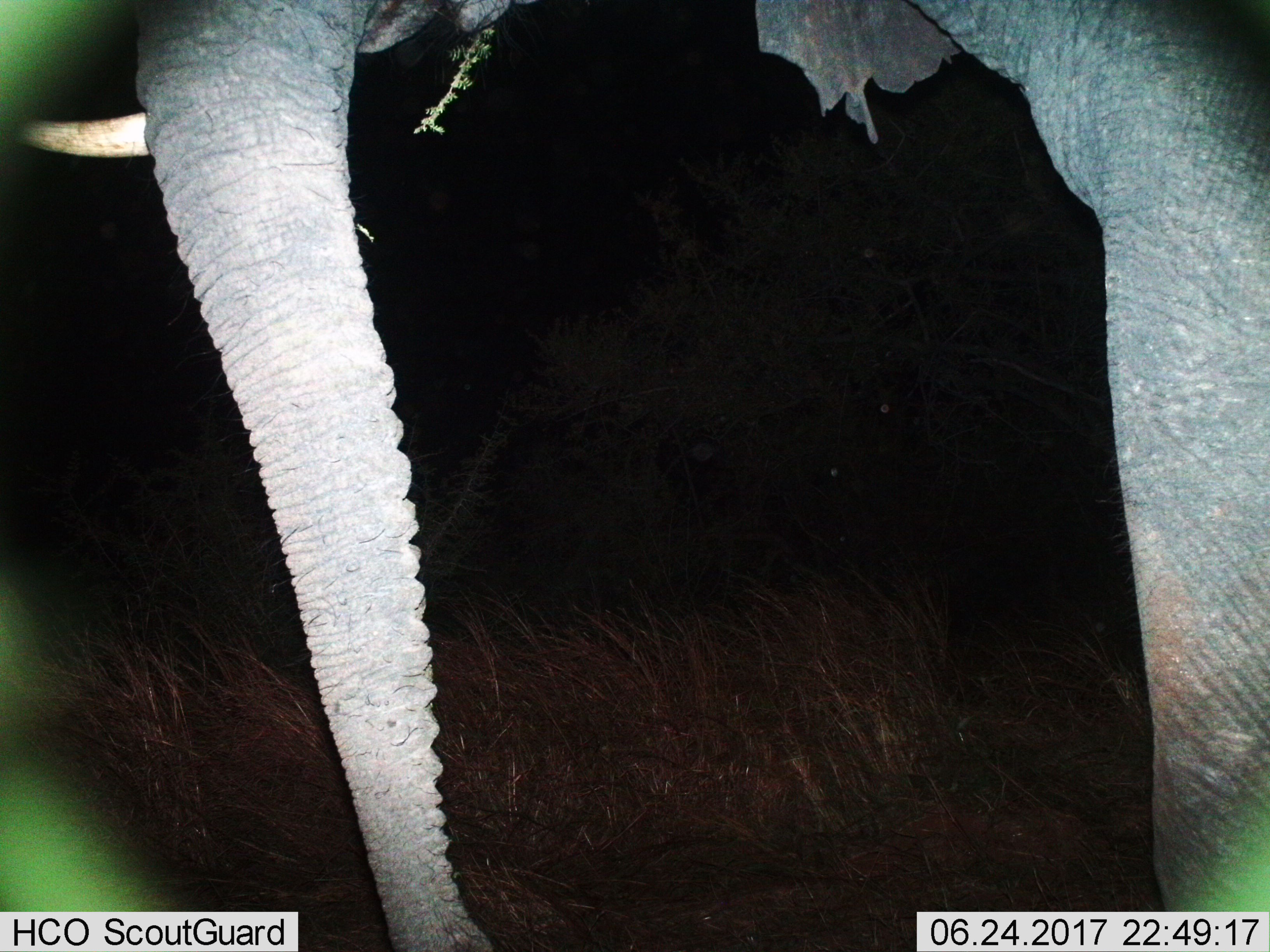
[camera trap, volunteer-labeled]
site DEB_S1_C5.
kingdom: Animalia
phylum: Chordata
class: Mammalia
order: Proboscidea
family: Elephantidae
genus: Loxodonta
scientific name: Loxodonta africana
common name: african bush elephant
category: elephant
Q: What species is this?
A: Elephant (african bush elephant) (Loxodonta africana).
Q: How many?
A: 1.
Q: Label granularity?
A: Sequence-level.